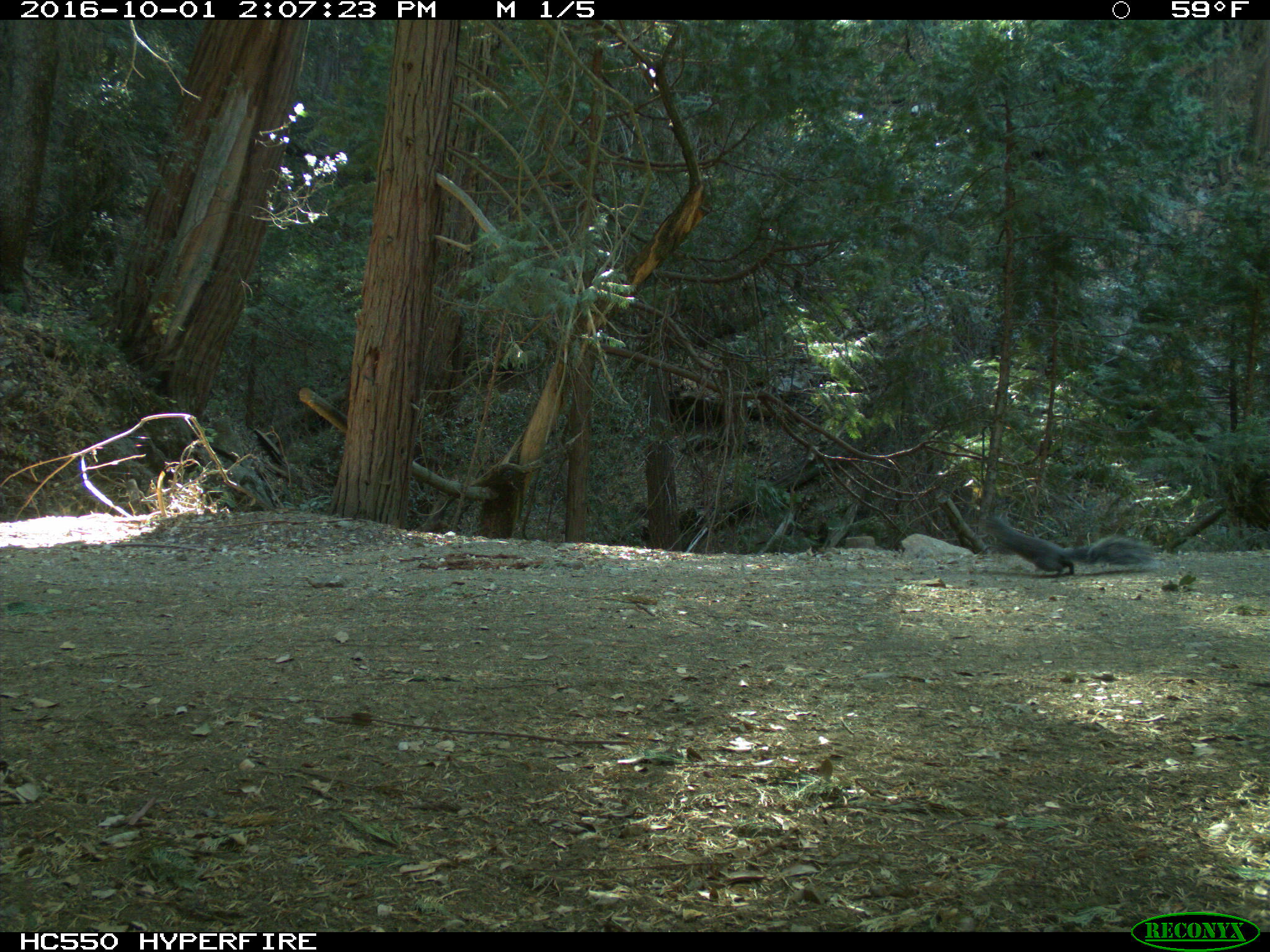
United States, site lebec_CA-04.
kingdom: Animalia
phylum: Chordata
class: Mammalia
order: Rodentia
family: Sciuridae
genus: Sciurus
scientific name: Sciurus carolinensis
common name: eastern gray squirrel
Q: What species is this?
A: Sciurus carolinensis (eastern gray squirrel).